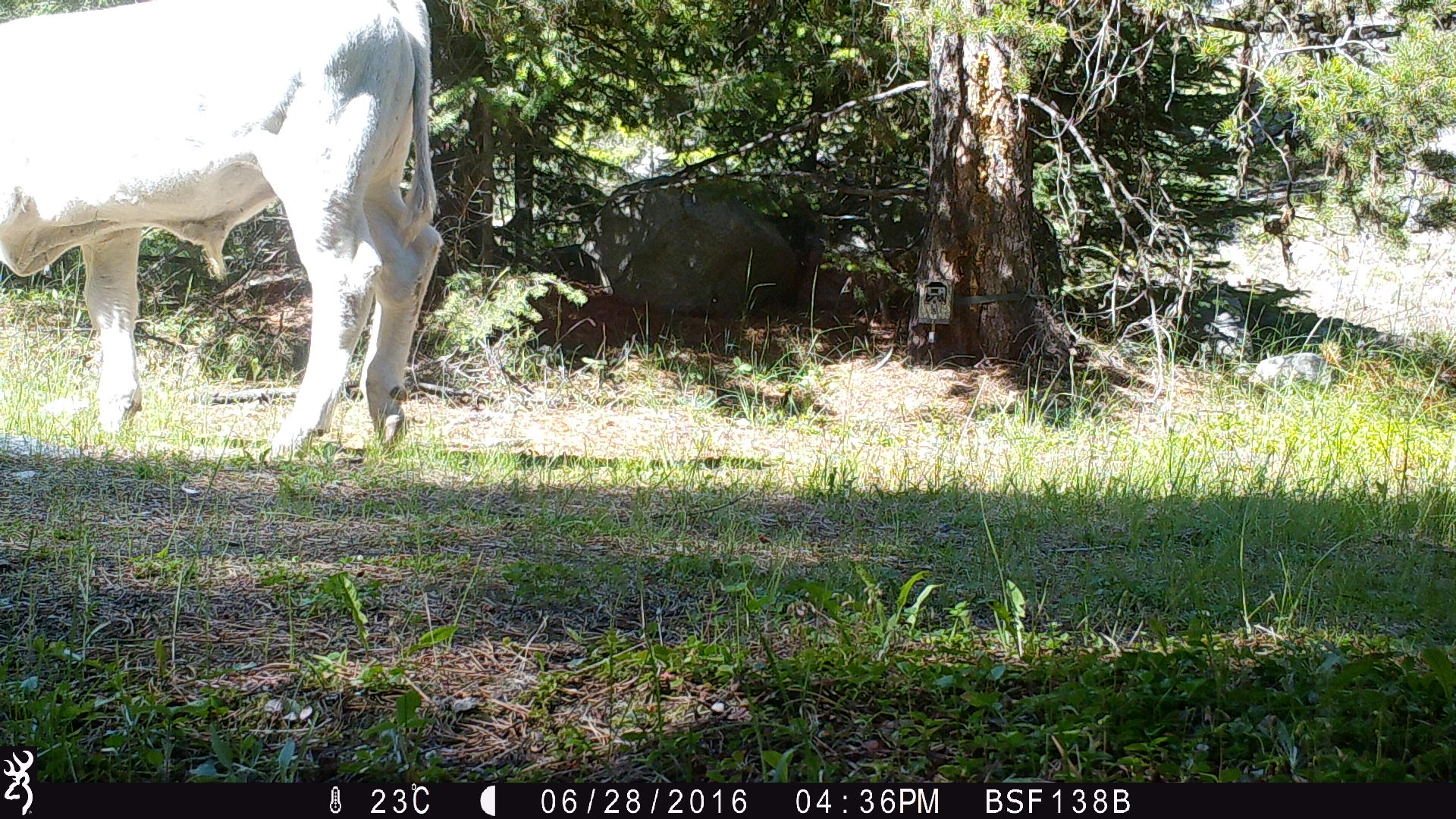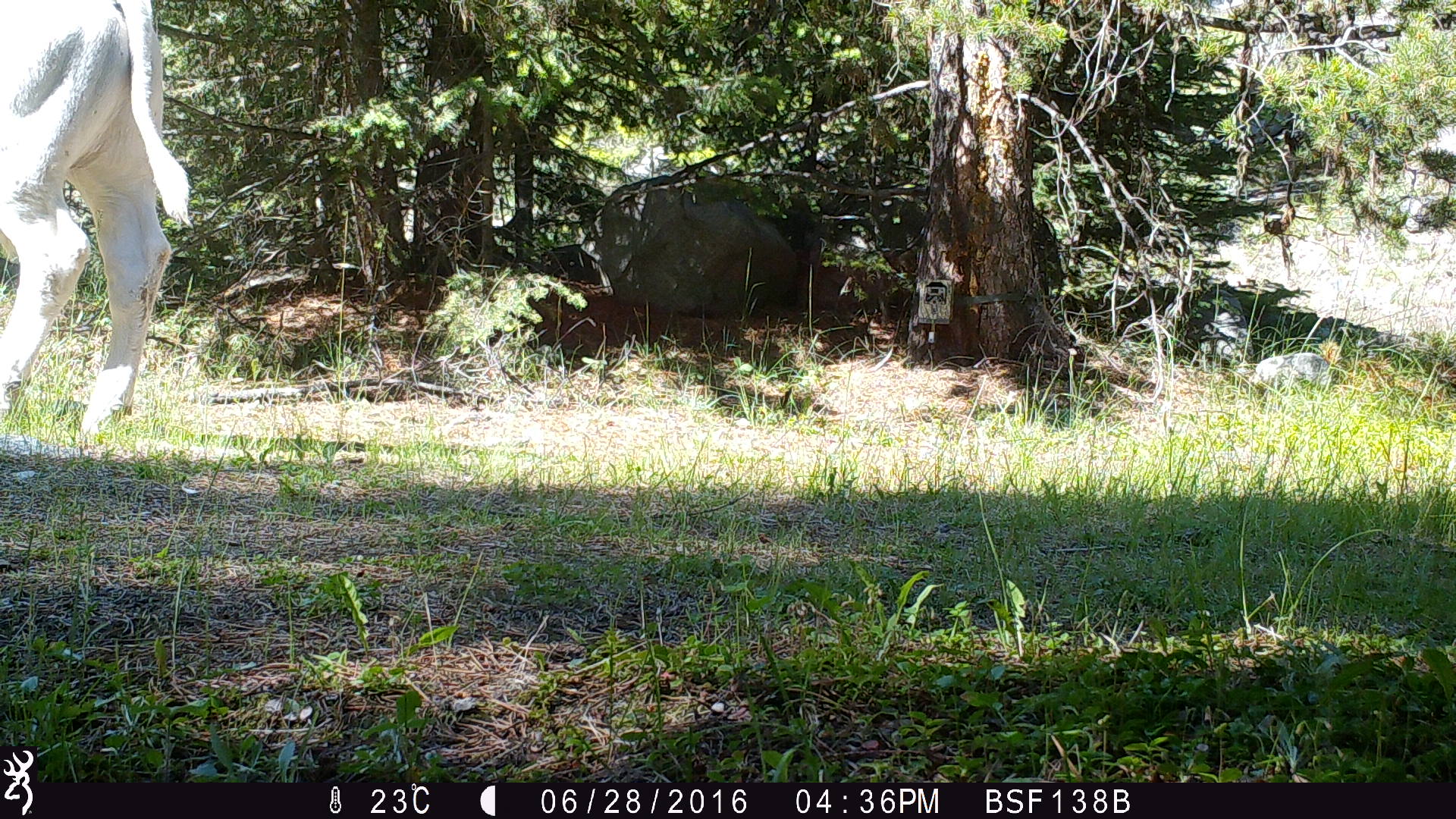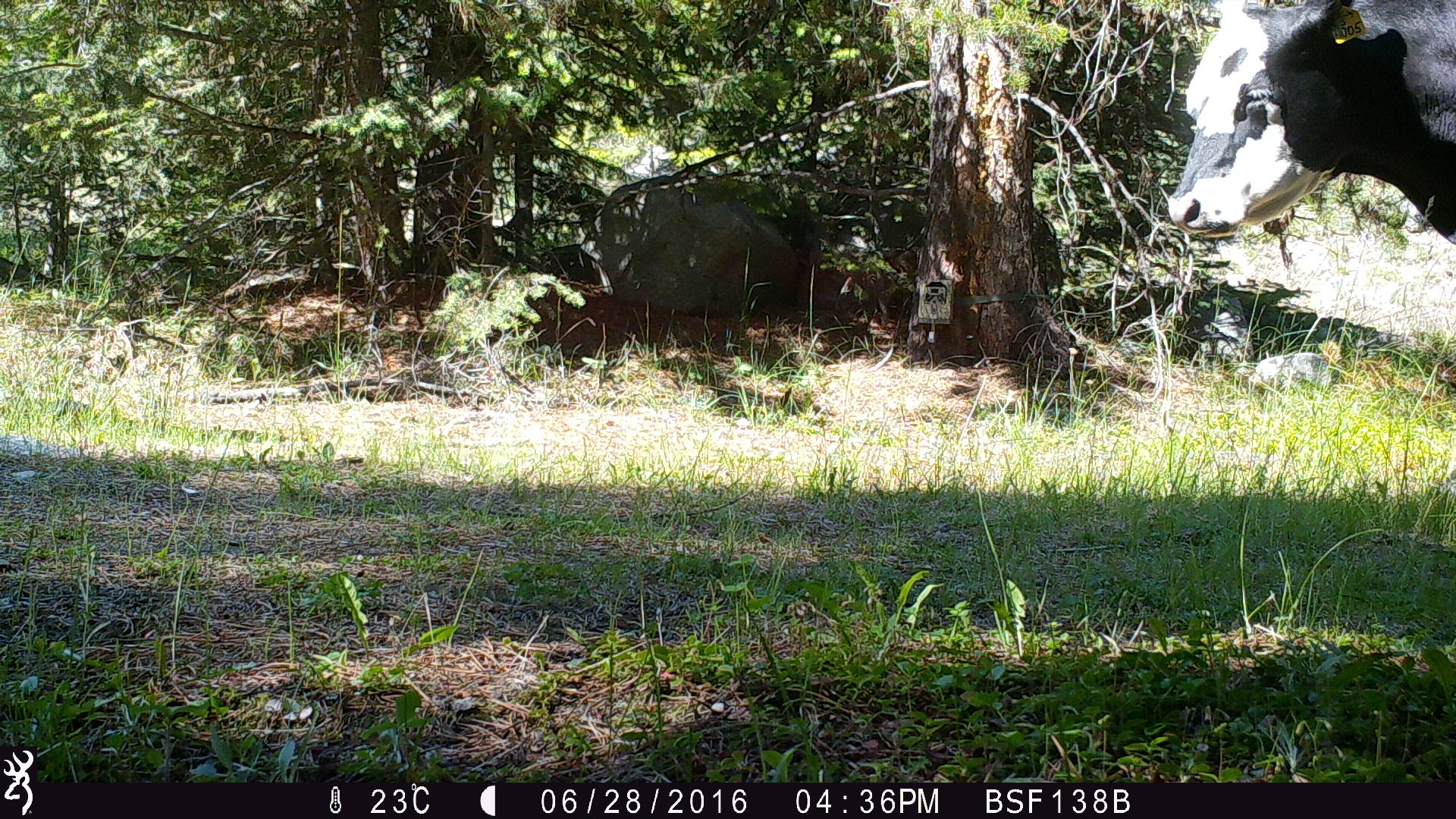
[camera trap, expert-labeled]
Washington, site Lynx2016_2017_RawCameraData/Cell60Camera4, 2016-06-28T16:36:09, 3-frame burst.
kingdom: Animalia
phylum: Chordata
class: Mammalia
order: Artiodactyla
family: Bovidae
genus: Bos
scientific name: Bos taurus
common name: domestic cattle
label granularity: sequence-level